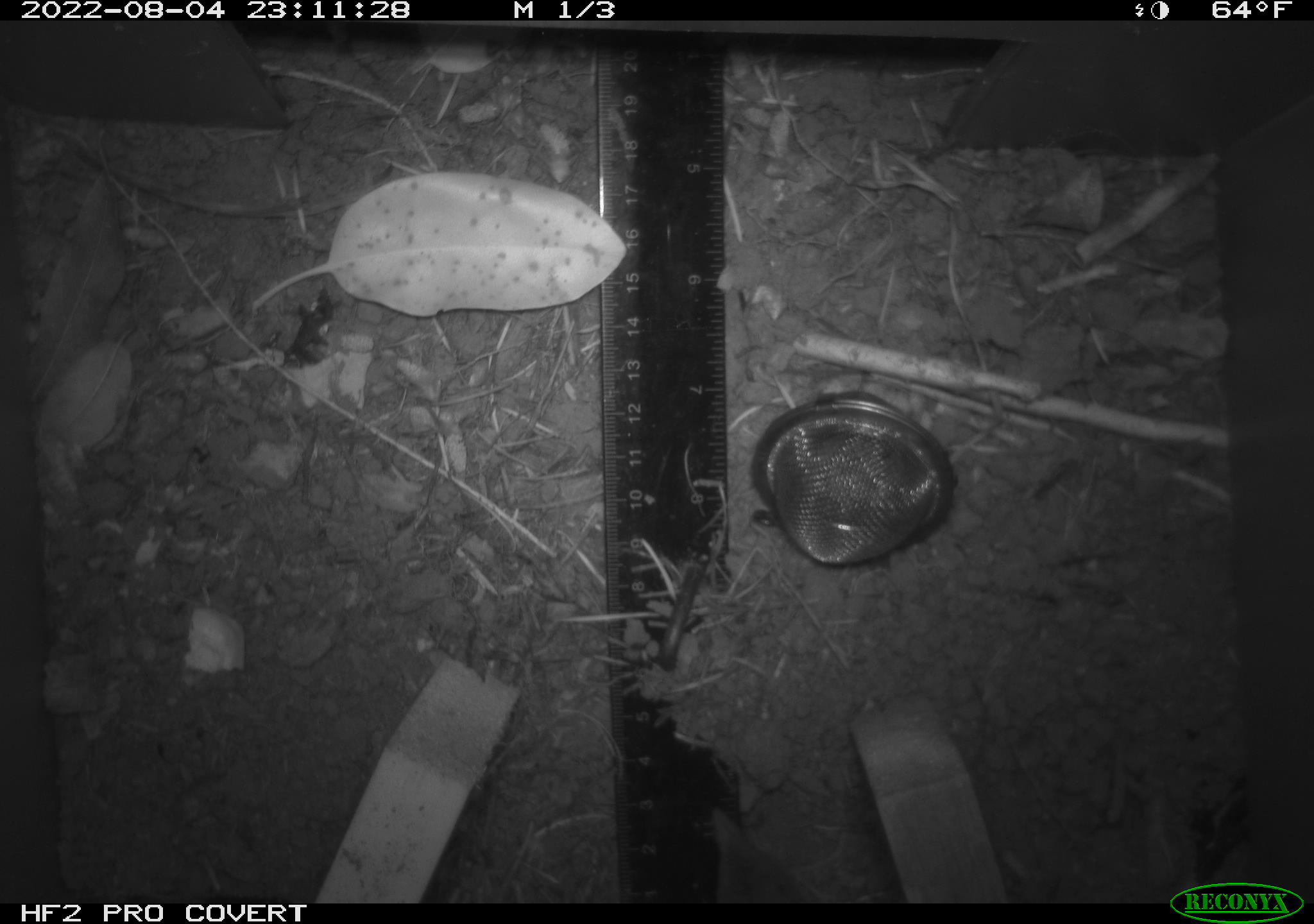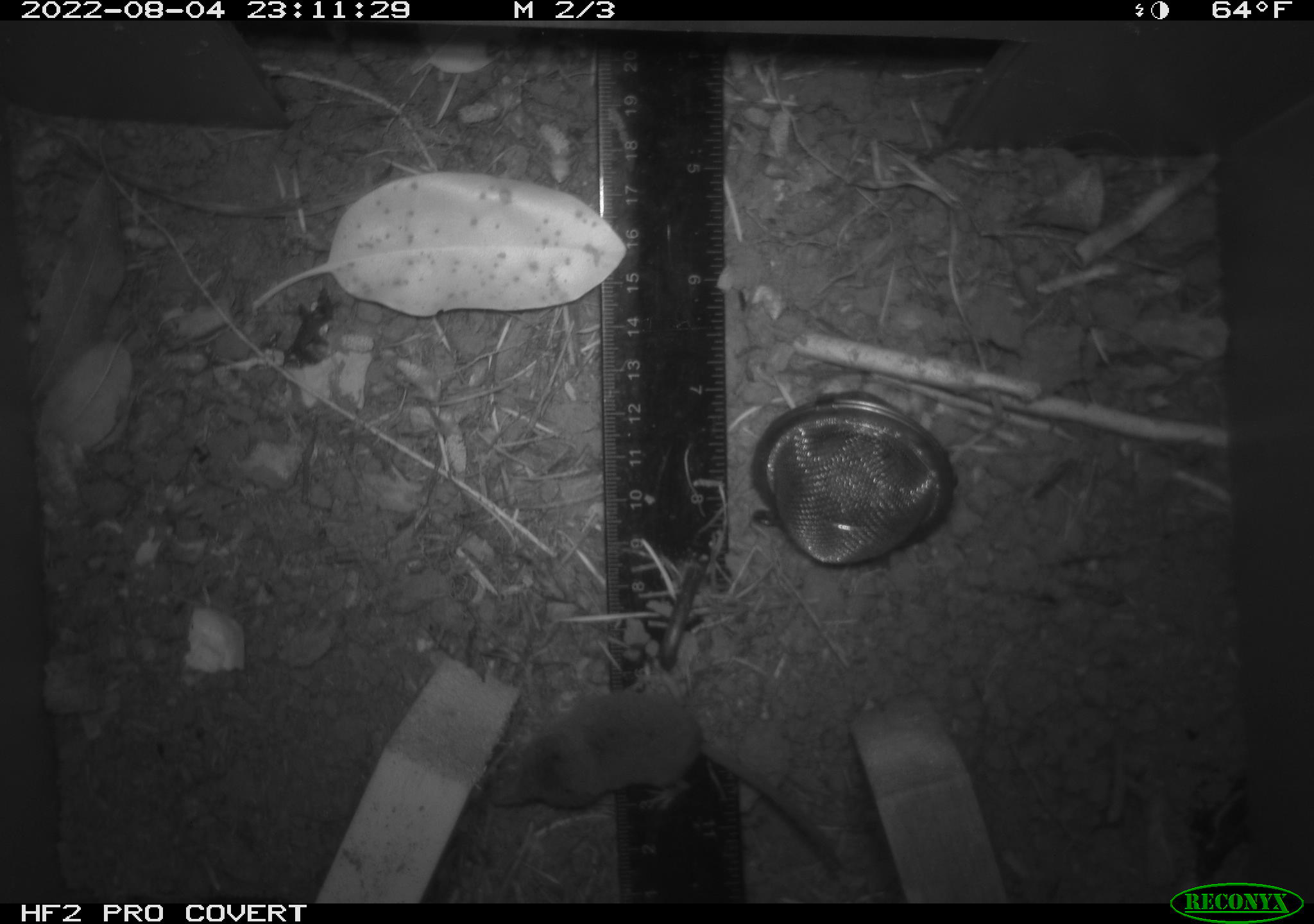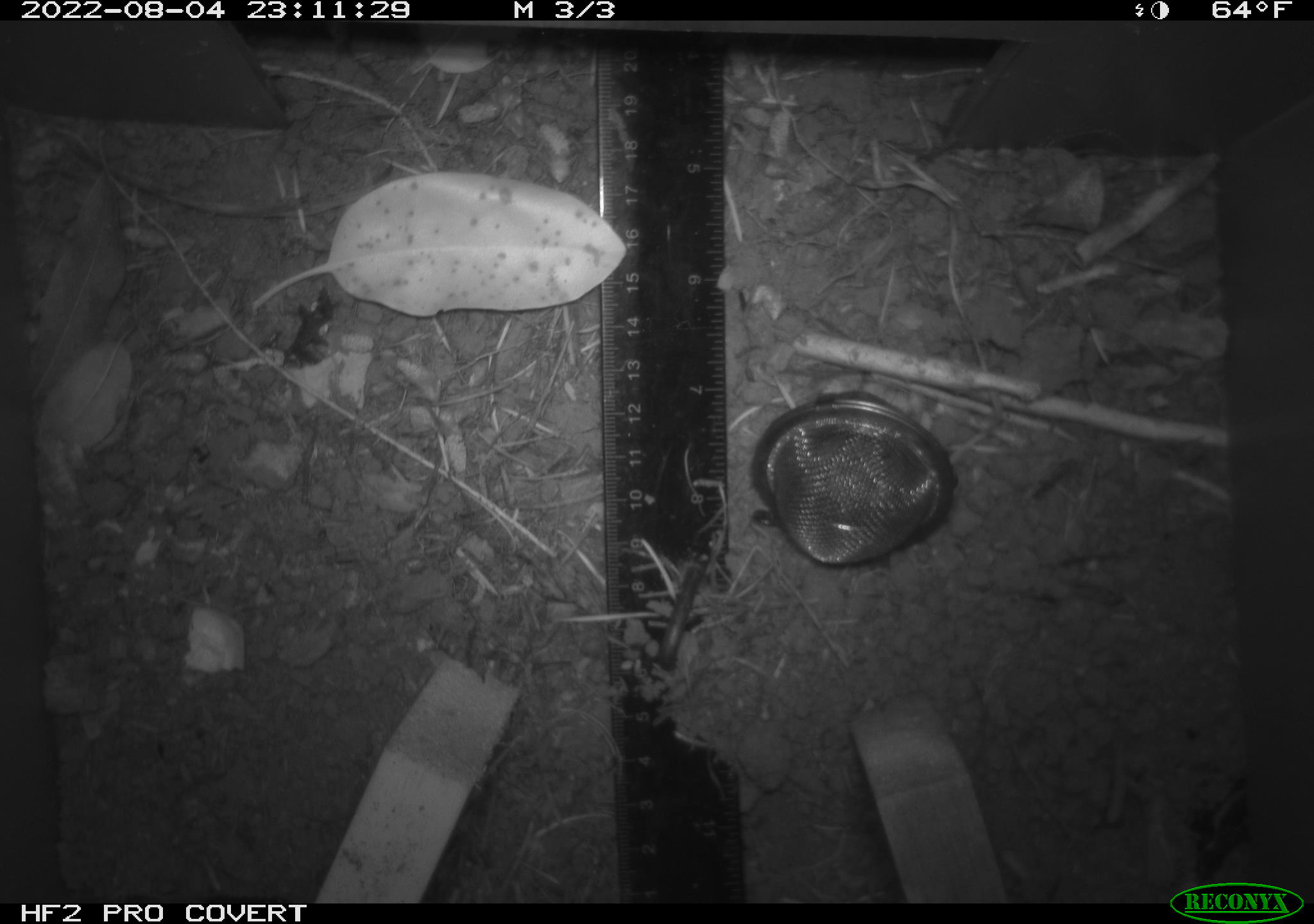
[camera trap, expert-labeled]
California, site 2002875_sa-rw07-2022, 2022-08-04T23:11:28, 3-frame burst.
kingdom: Animalia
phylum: Chordata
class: Mammalia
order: Eulipotyphla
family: Soricidae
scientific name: Soricidae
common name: shrews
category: soricidae family